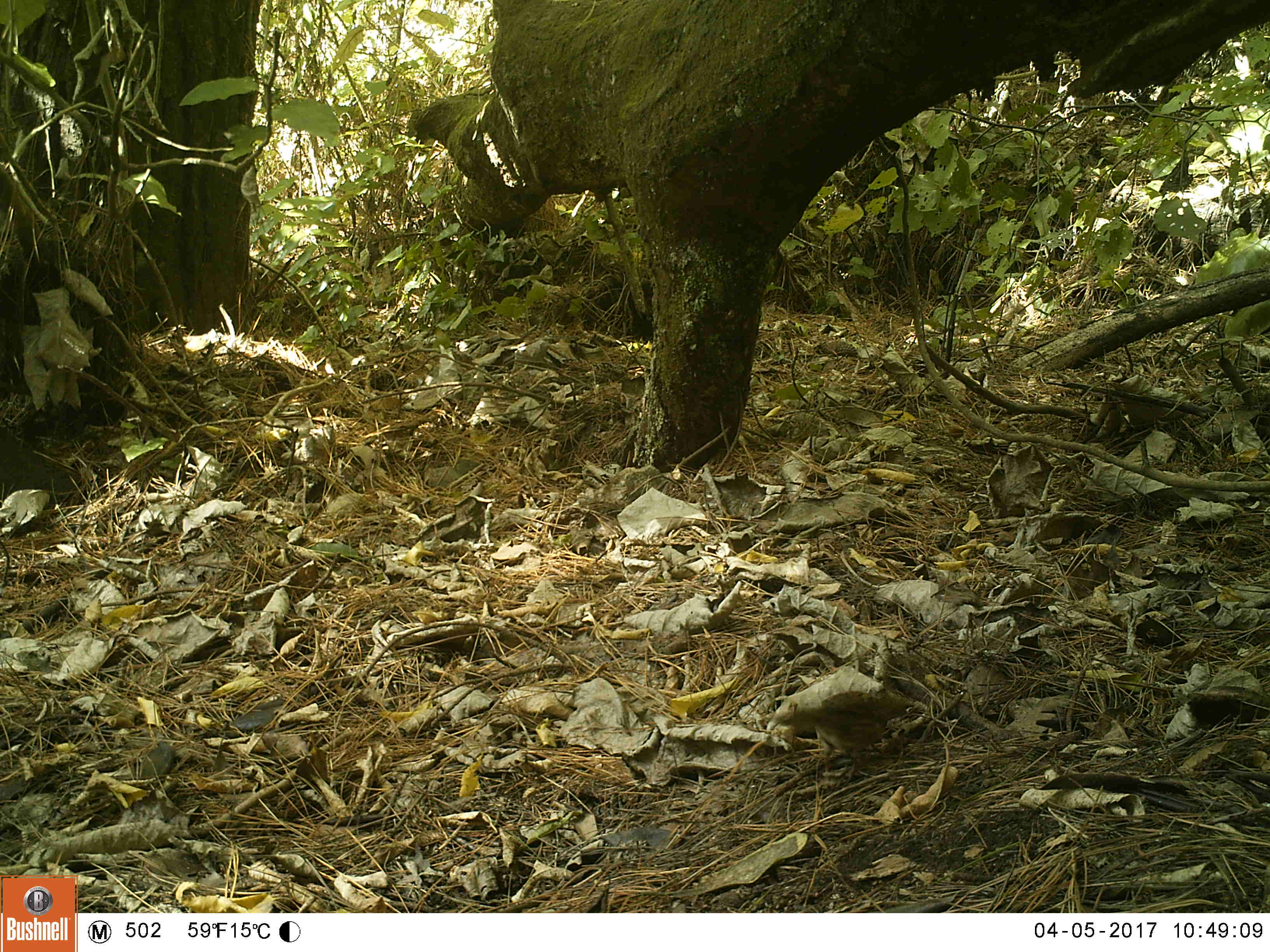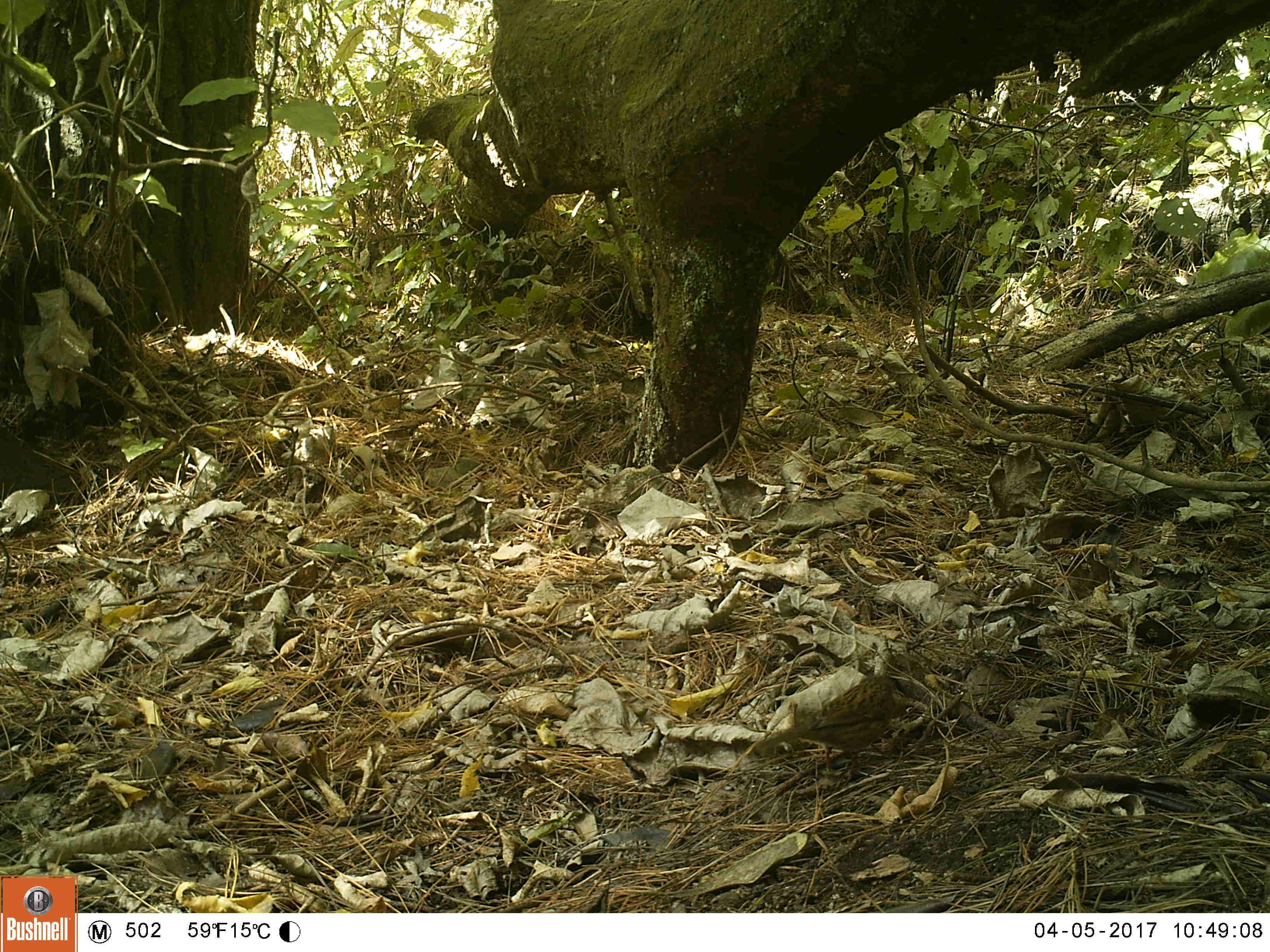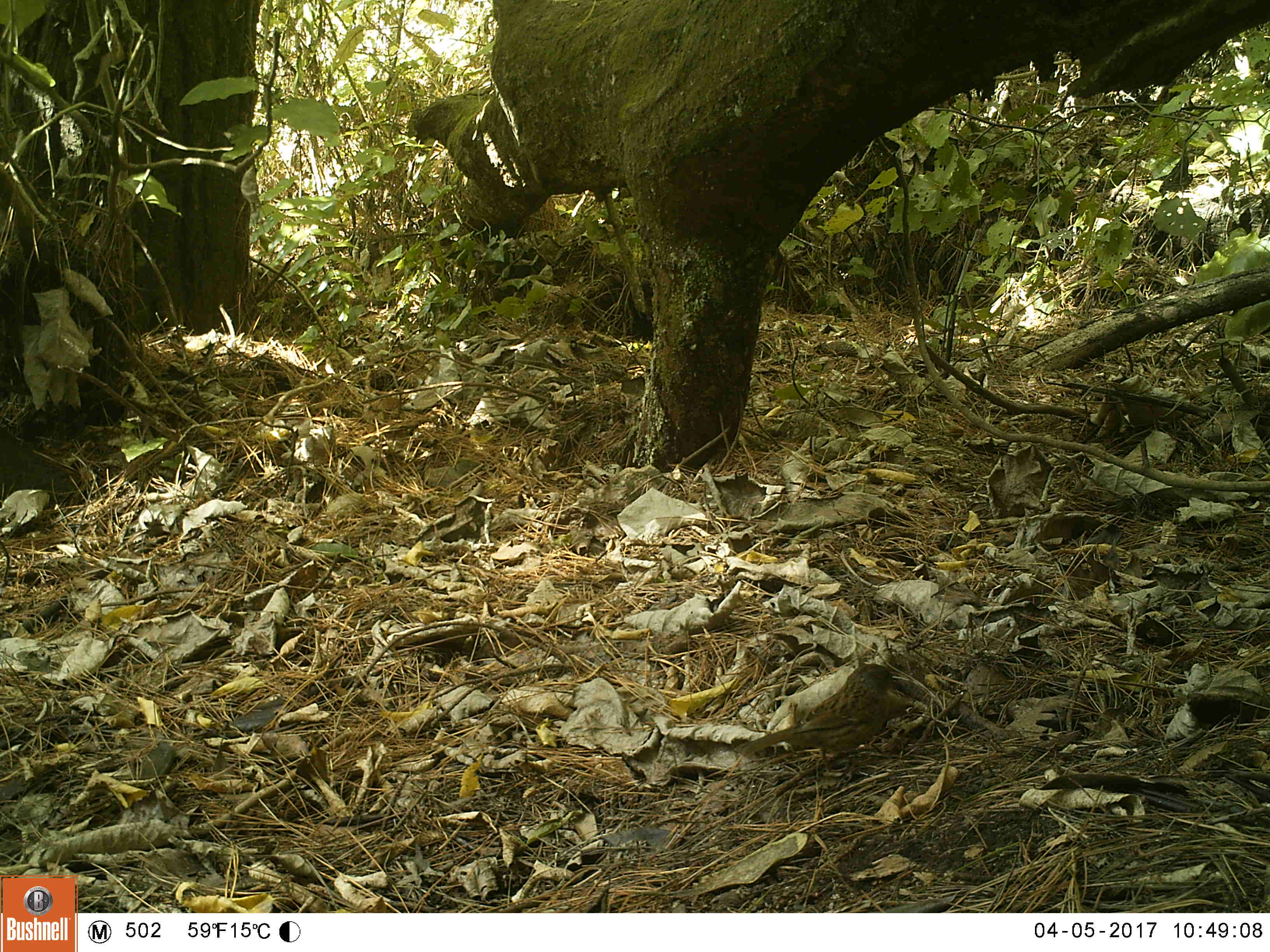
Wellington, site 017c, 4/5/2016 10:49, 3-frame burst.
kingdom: Animalia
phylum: Chordata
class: Aves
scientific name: Aves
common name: bird